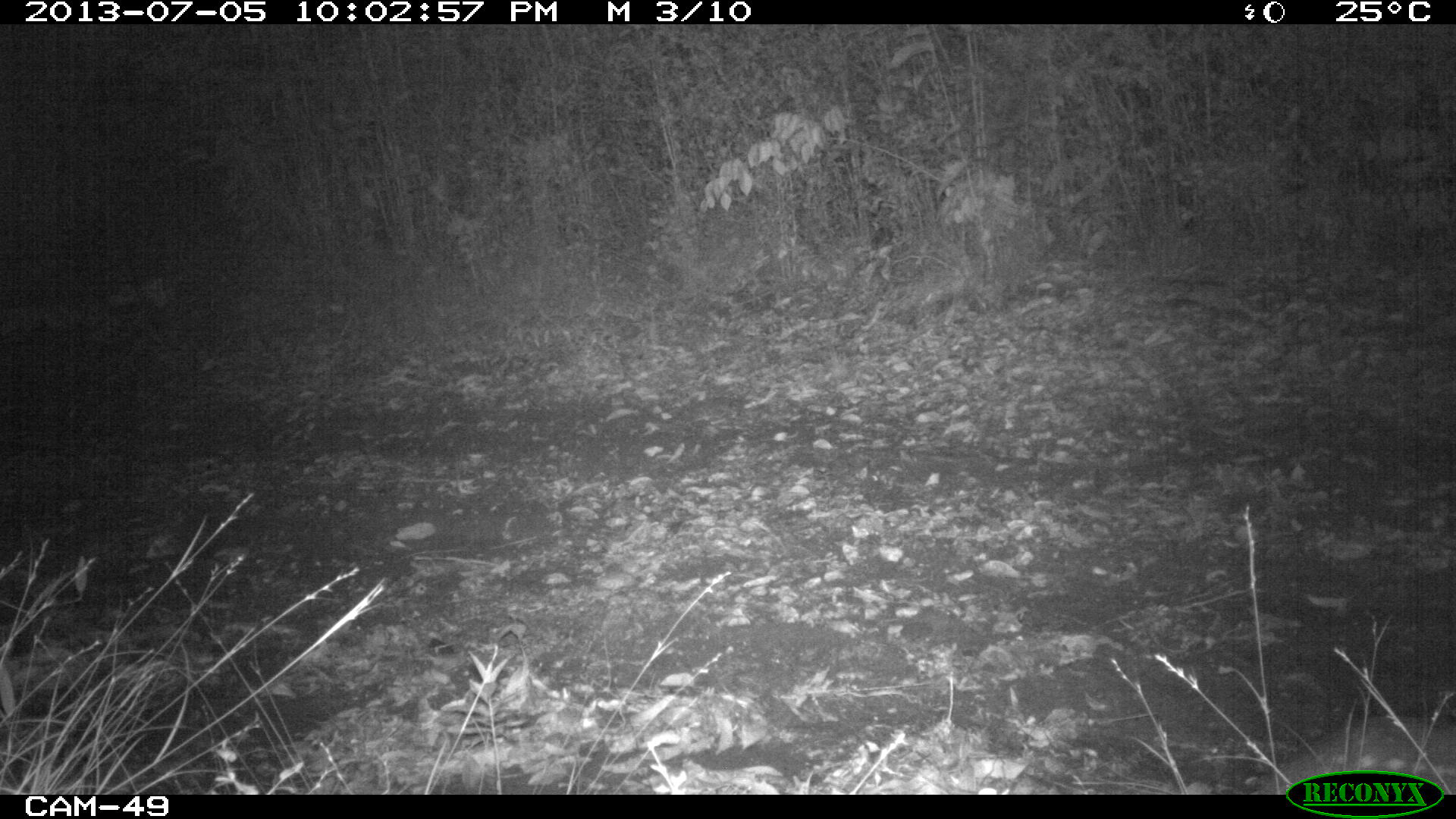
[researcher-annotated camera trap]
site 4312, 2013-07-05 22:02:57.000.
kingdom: Animalia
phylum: Chordata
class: Mammalia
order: Rodentia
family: Cuniculidae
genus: Cuniculus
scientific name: Cuniculus paca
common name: lowland paca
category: agouti paca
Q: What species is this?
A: Agouti paca (lowland paca) (Cuniculus paca).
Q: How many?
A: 1.